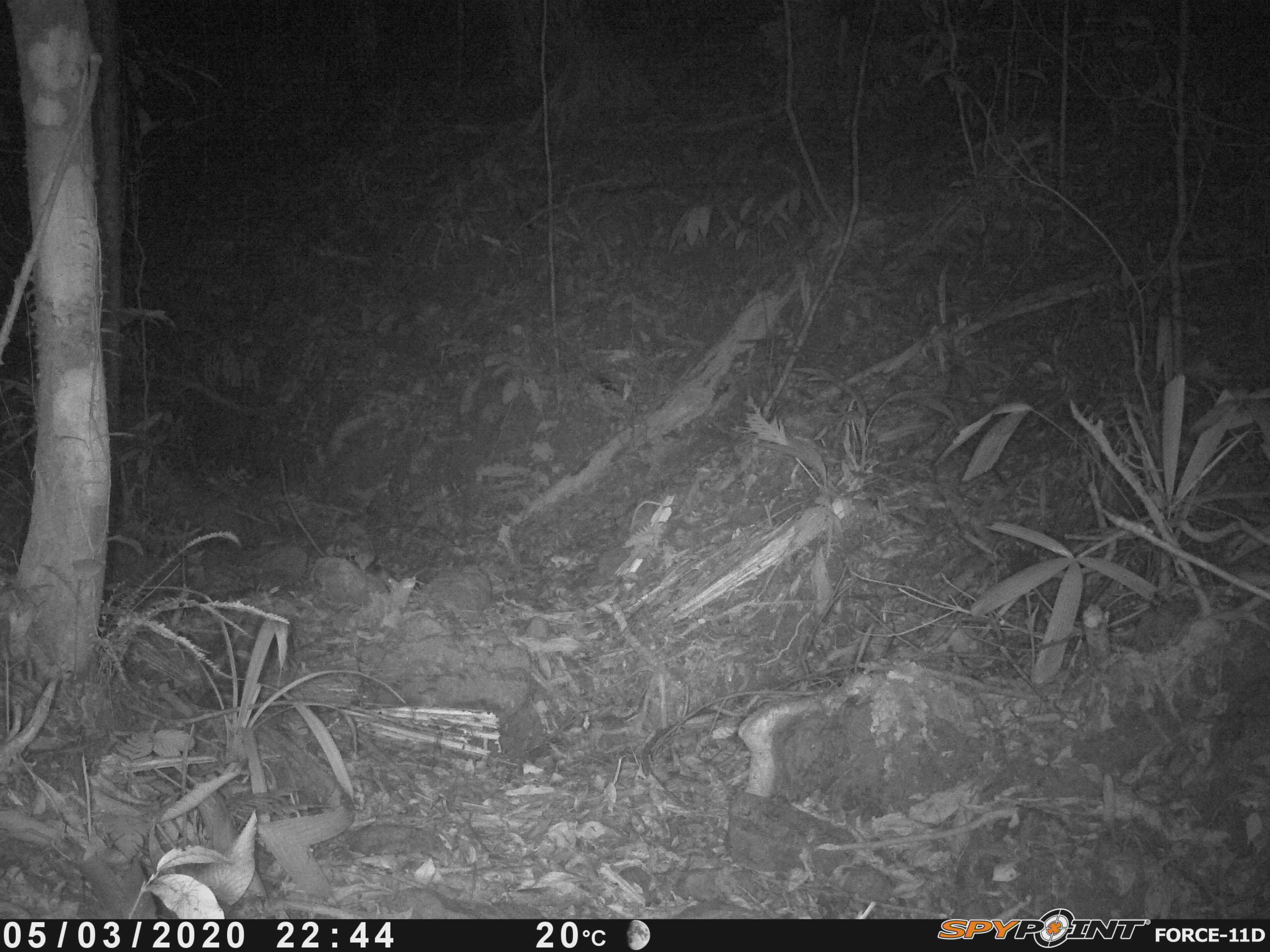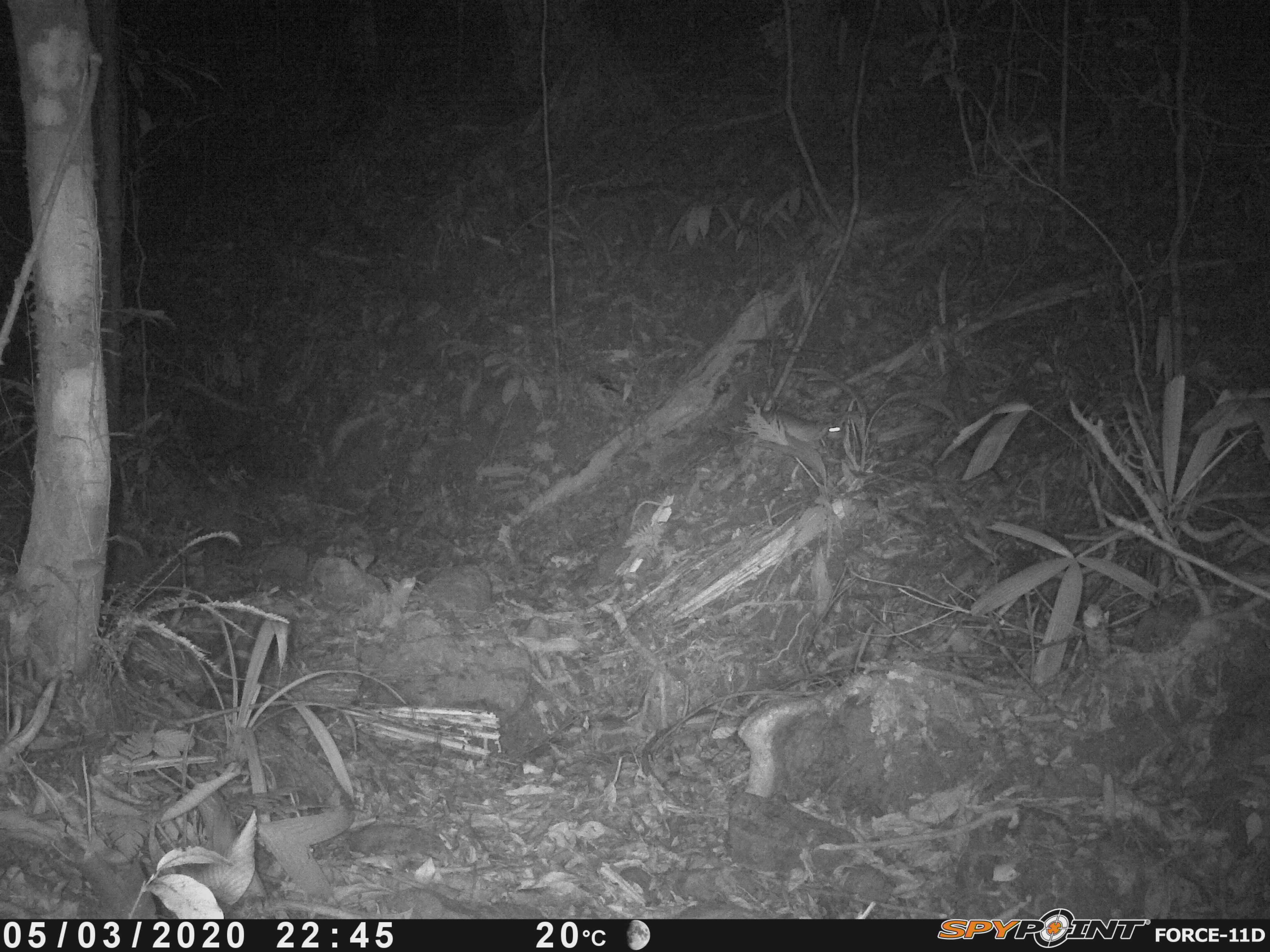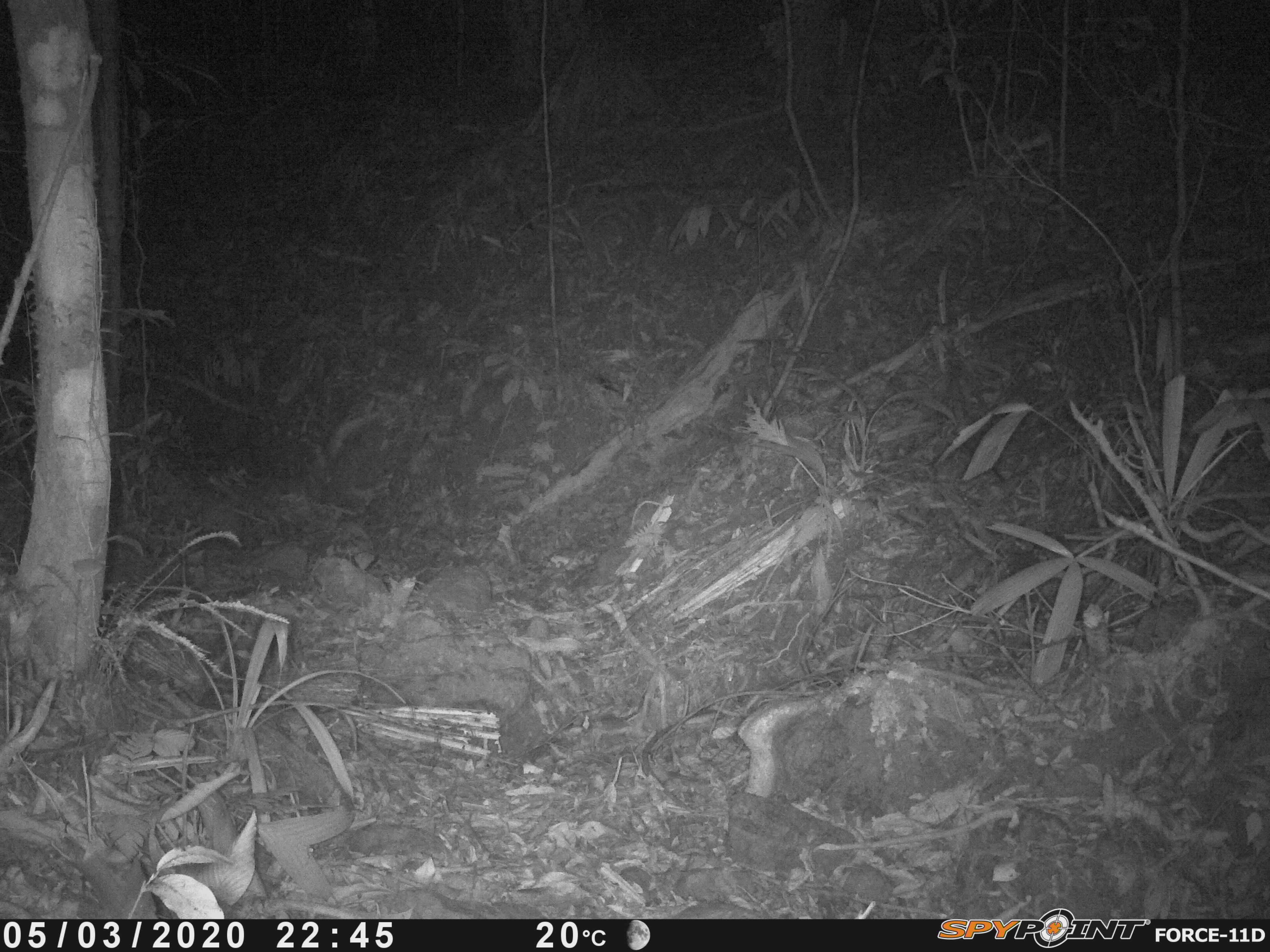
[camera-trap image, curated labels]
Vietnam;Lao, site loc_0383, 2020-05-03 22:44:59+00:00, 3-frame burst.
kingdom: Animalia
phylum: Chordata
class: Mammalia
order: Rodentia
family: Muridae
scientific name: Muridae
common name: old-world mice and rats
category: unidentified murid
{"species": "unidentified murid (old-world mice and rats) (Muridae)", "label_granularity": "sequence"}